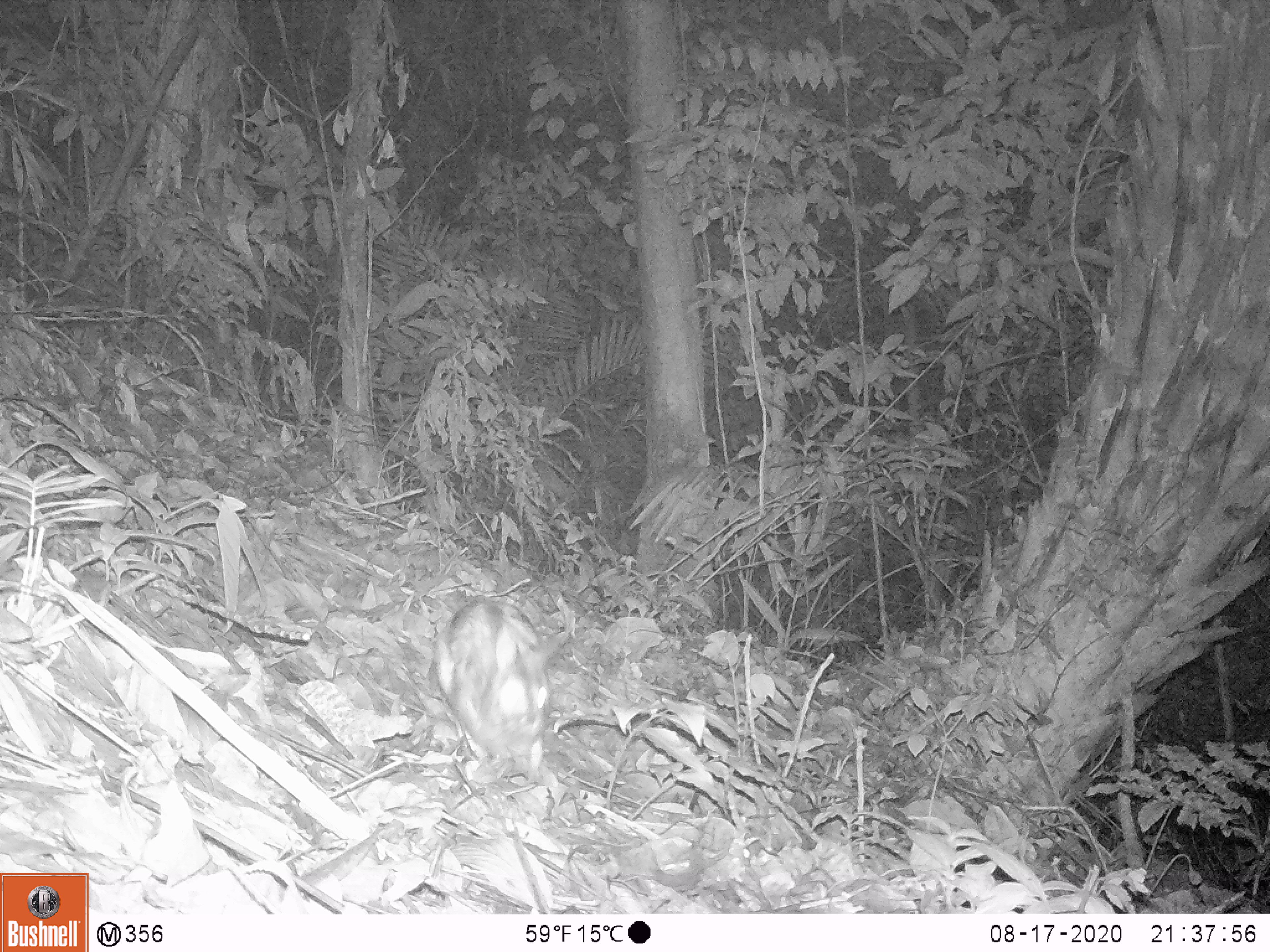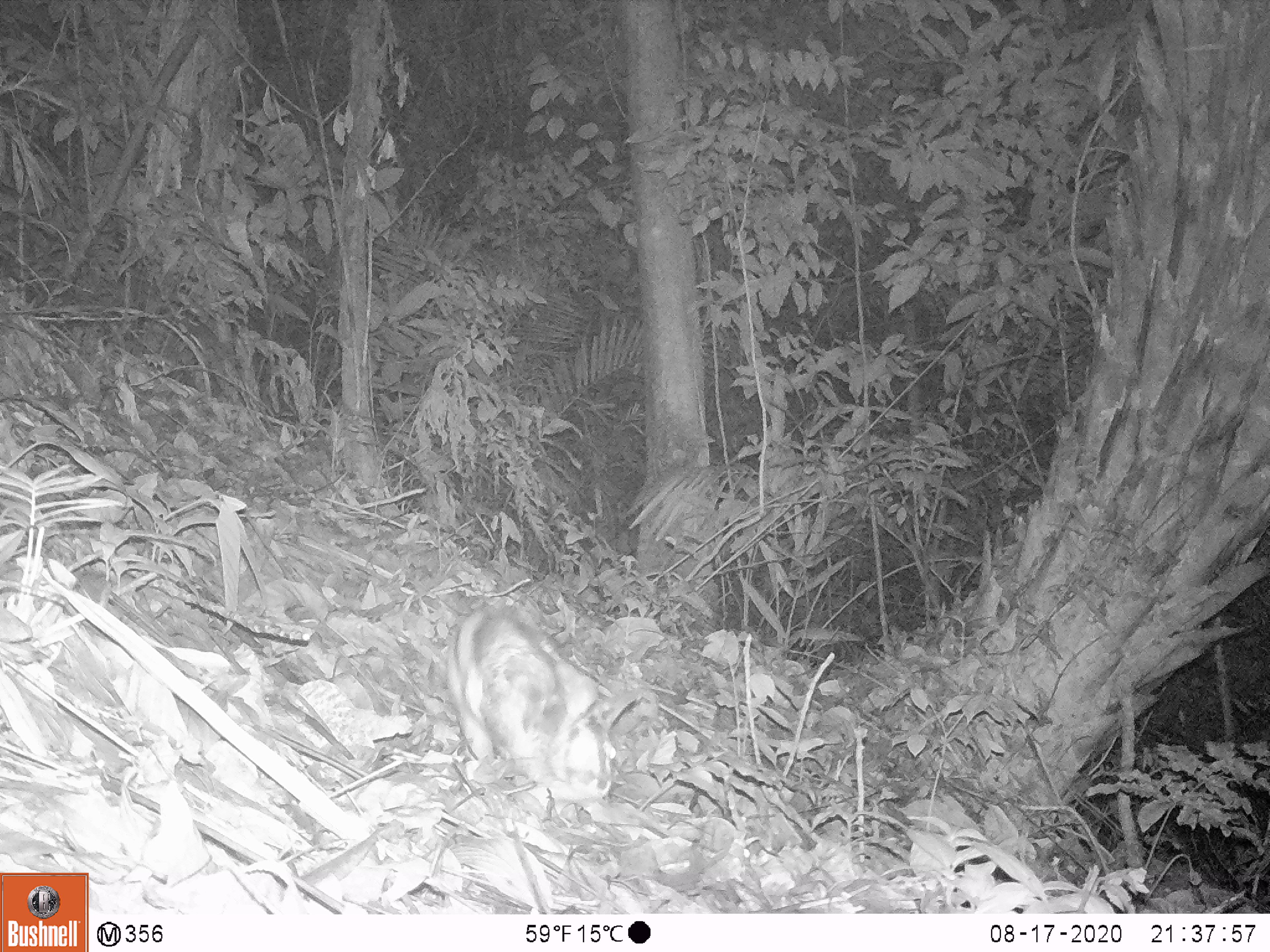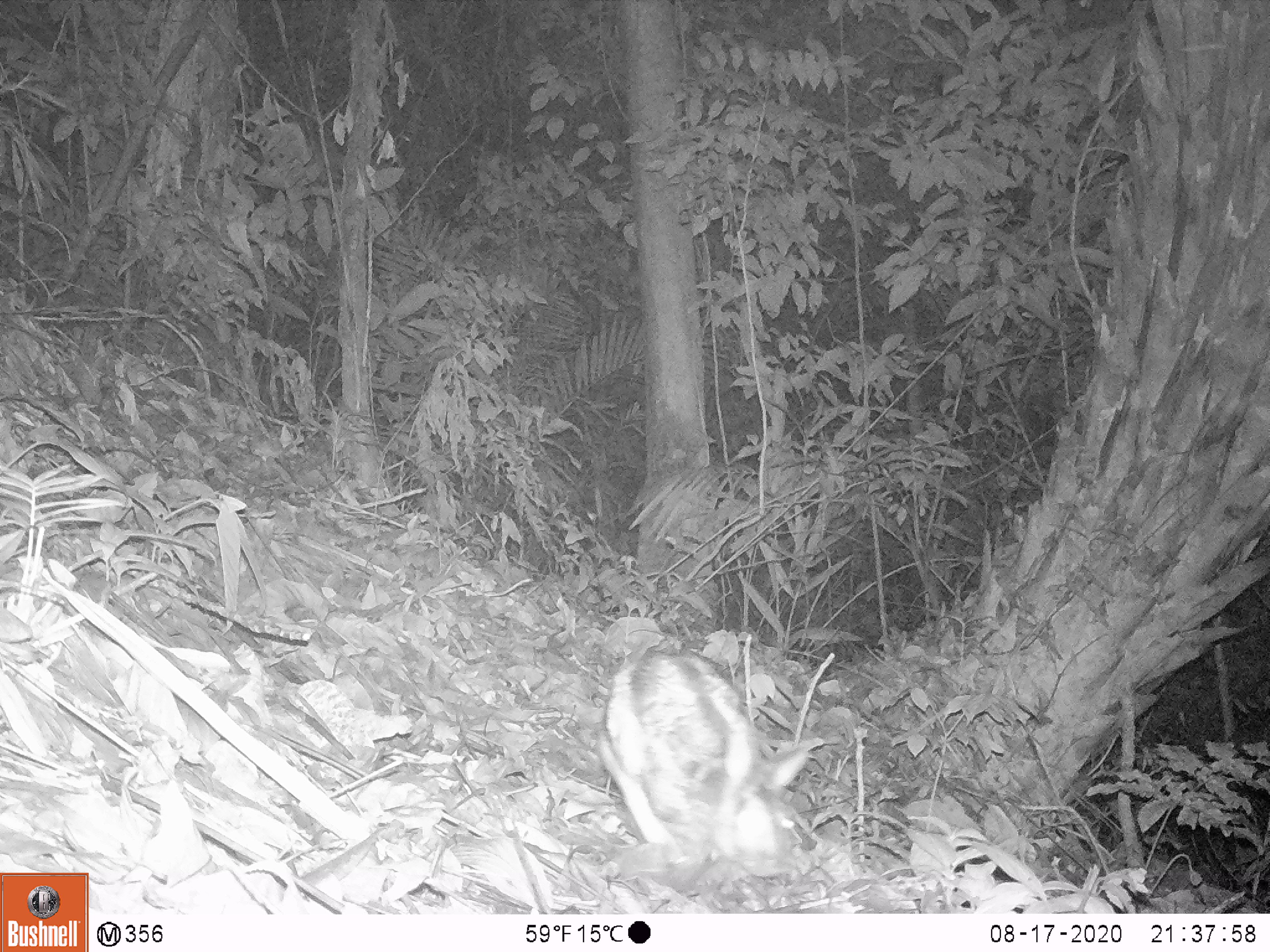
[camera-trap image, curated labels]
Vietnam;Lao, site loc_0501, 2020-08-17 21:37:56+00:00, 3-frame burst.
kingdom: Animalia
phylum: Chordata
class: Mammalia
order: Lagomorpha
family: Leporidae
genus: Nesolagus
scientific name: Nesolagus timminsi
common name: annamite striped rabbit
Annamite striped rabbit (Nesolagus timminsi). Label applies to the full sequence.